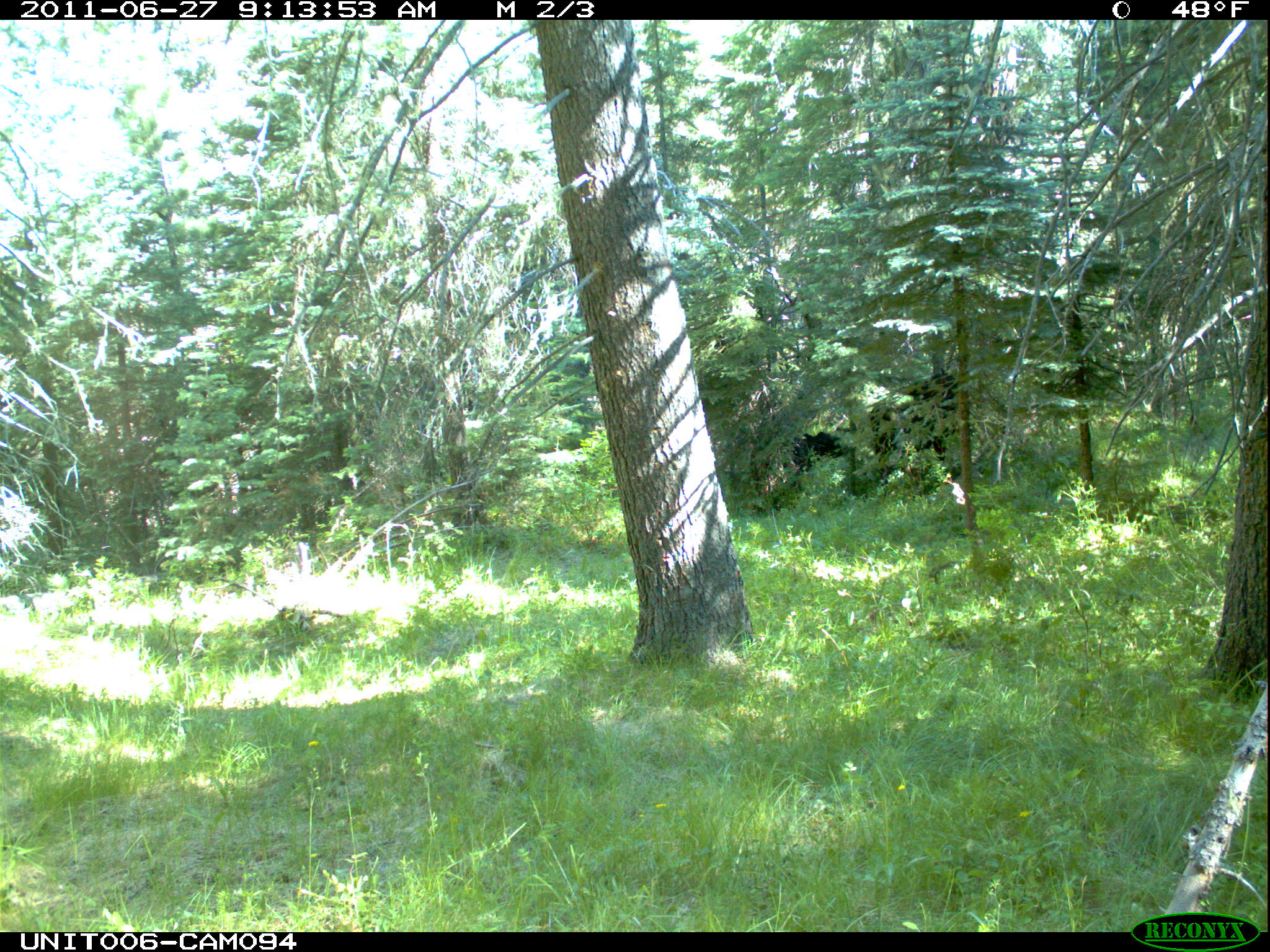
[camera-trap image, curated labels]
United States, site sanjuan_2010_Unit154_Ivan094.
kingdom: Animalia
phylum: Chordata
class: Mammalia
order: Artiodactyla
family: Bovidae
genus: Bos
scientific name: Bos taurus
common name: domestic cow